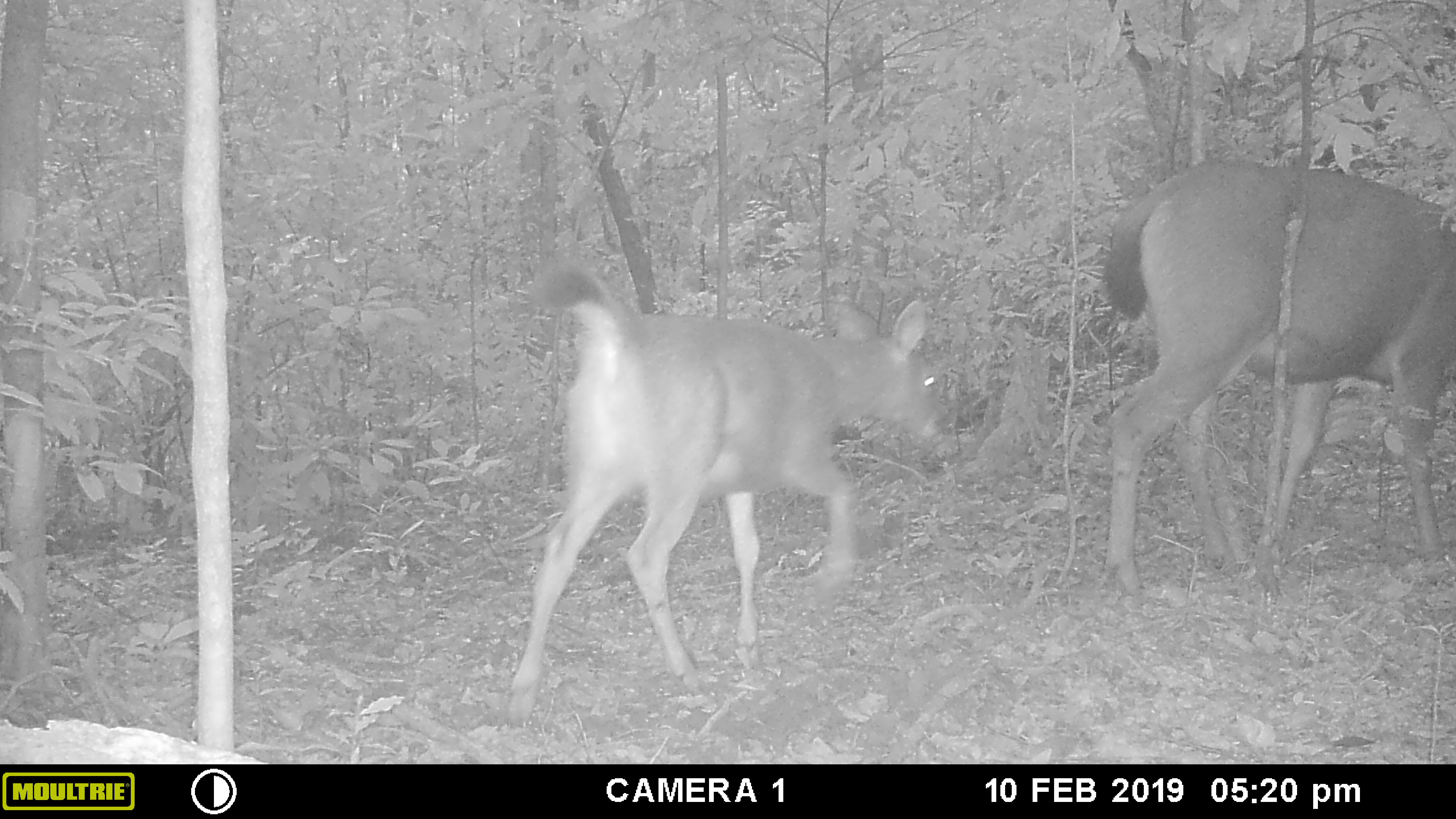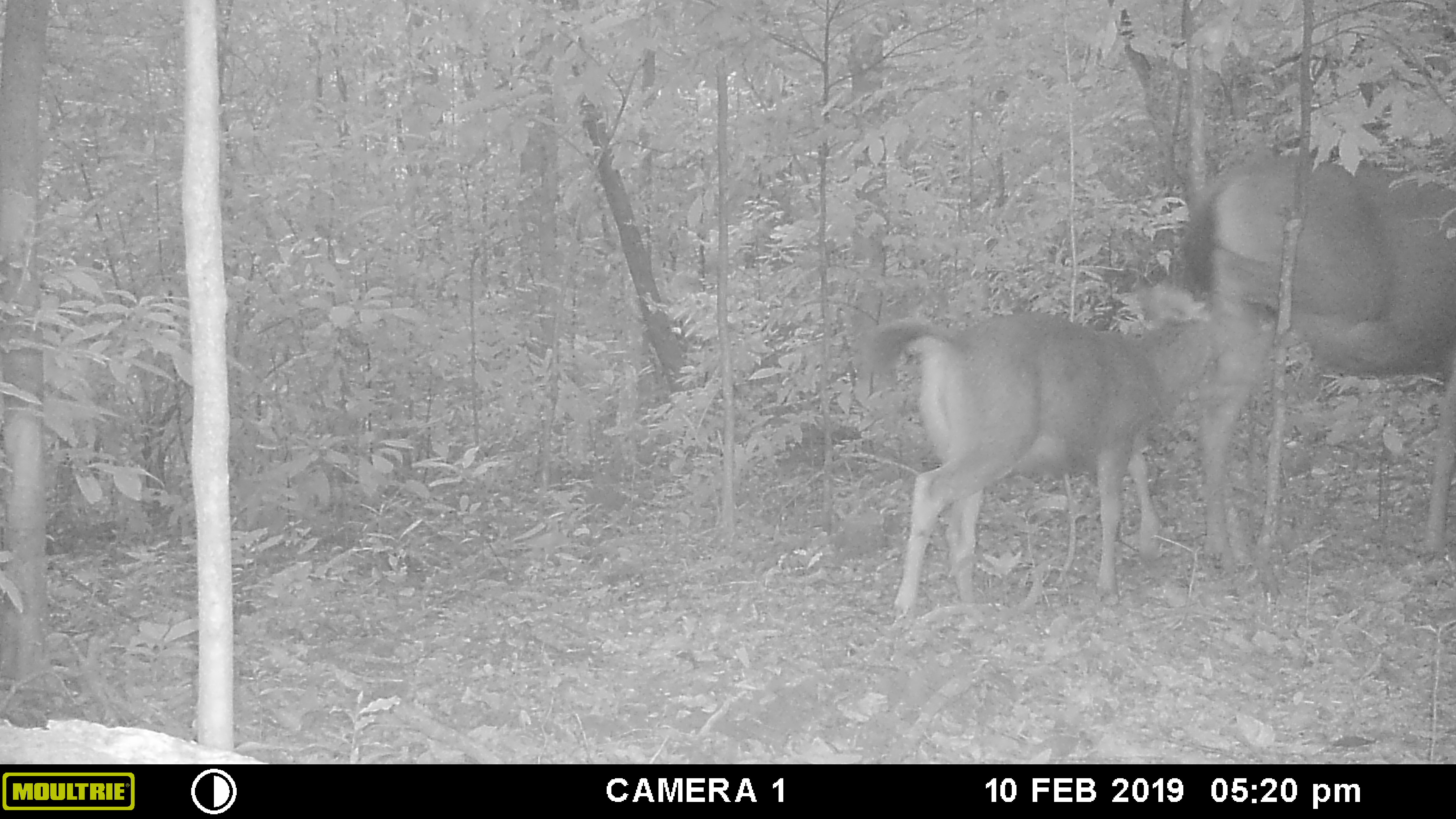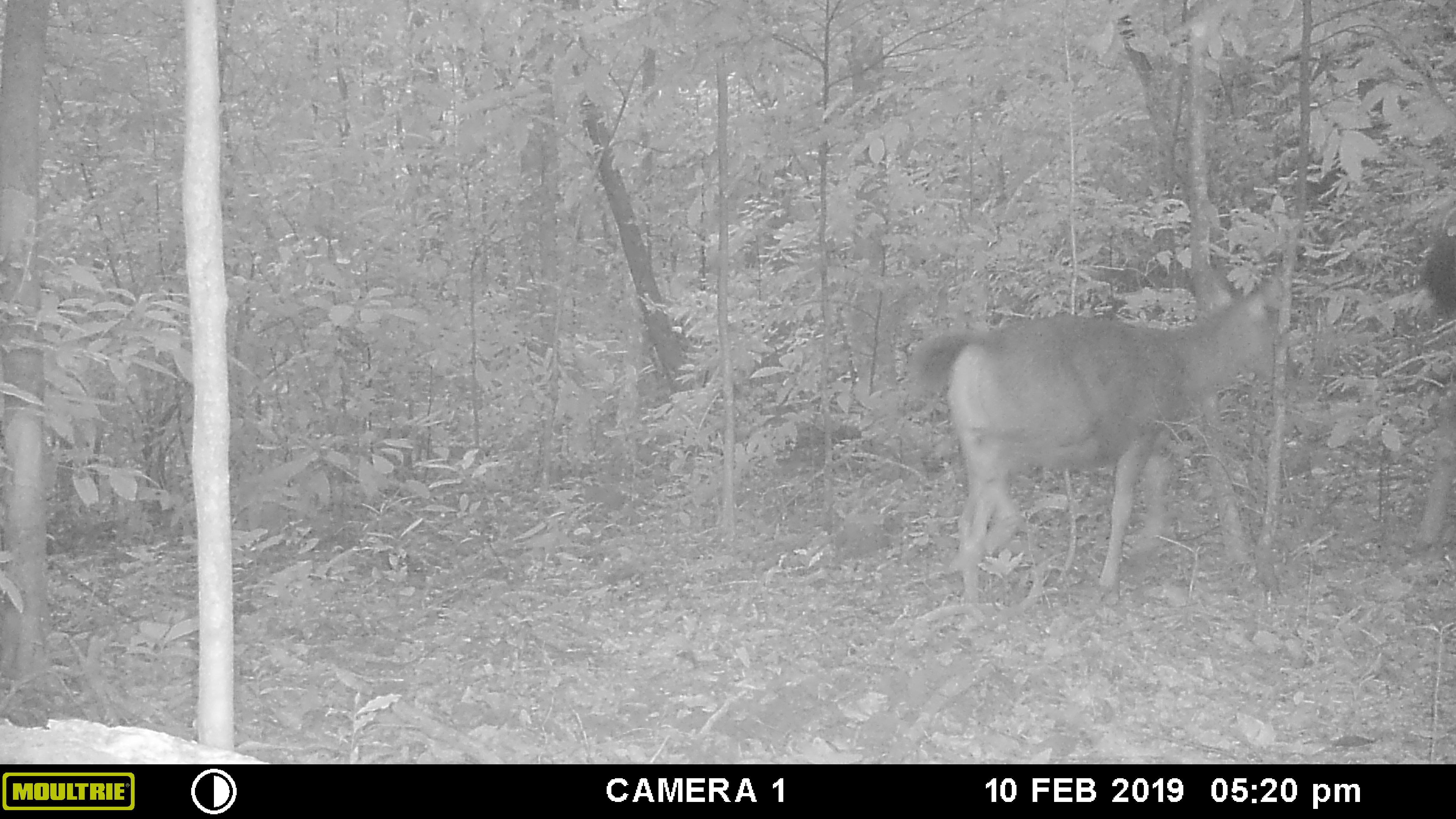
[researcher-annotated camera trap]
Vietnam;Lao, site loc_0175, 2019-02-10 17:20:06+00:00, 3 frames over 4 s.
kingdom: Animalia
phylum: Chordata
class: Mammalia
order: Artiodactyla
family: Cervidae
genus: Rusa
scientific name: Rusa unicolor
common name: sambar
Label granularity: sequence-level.